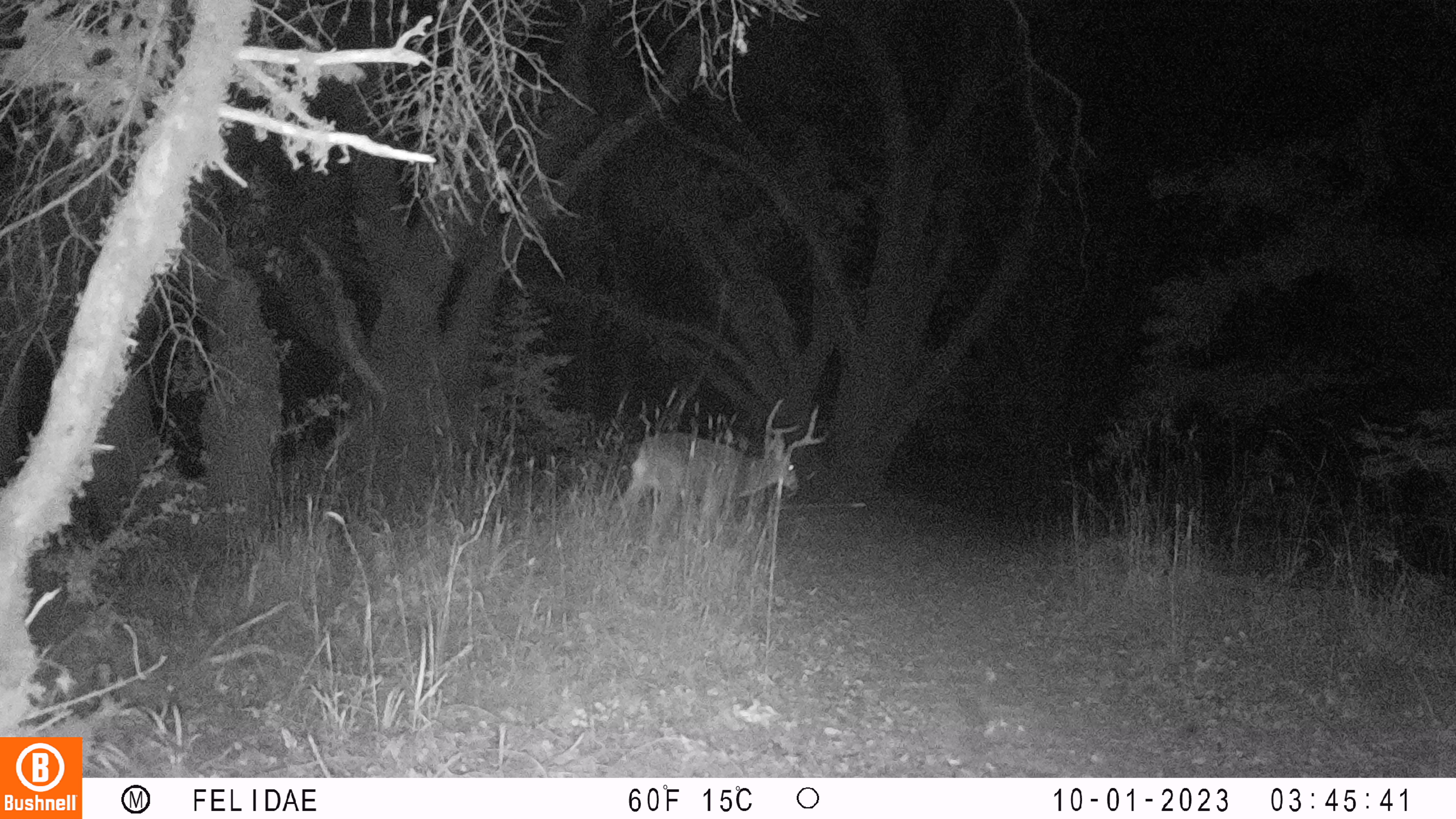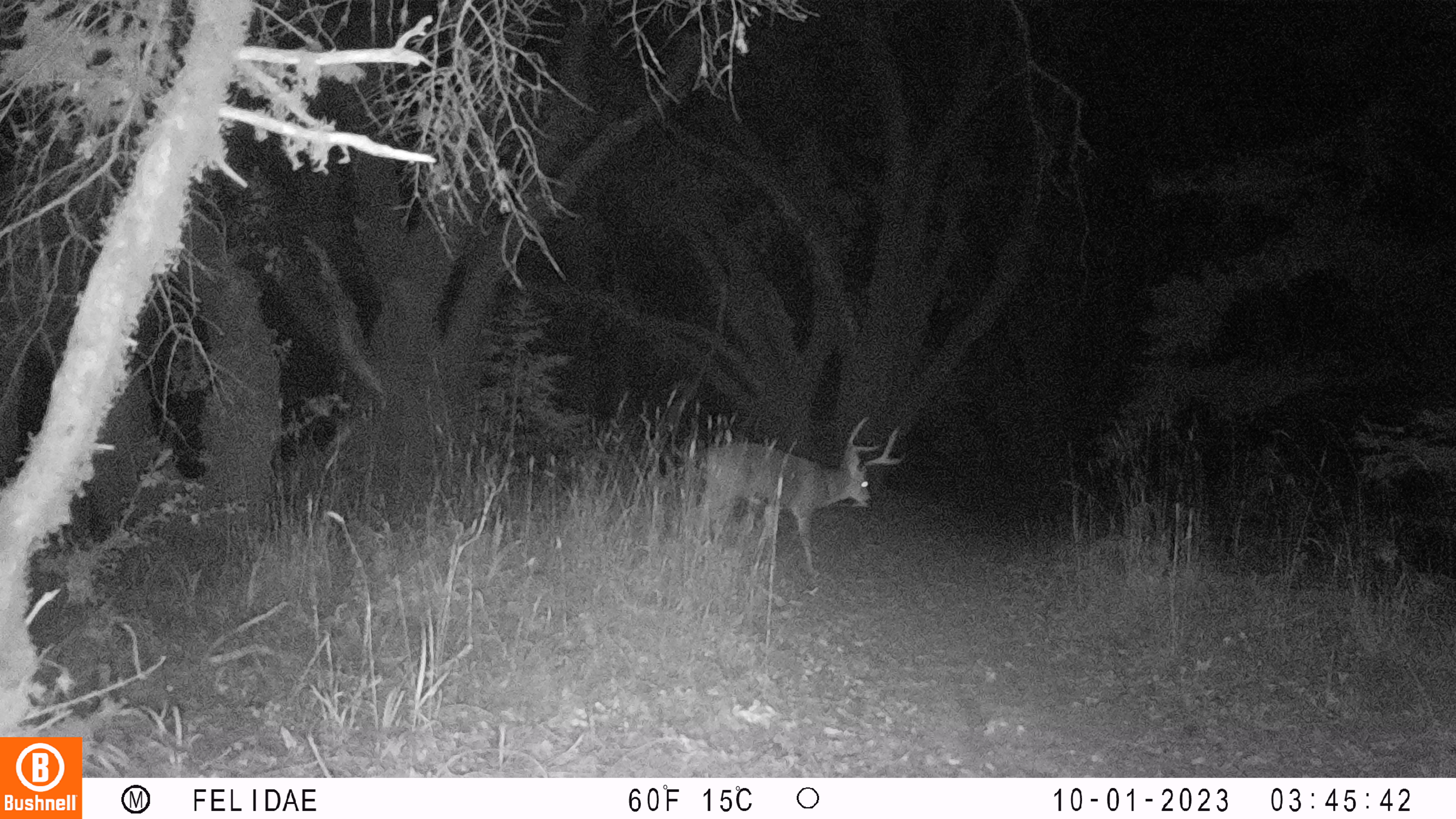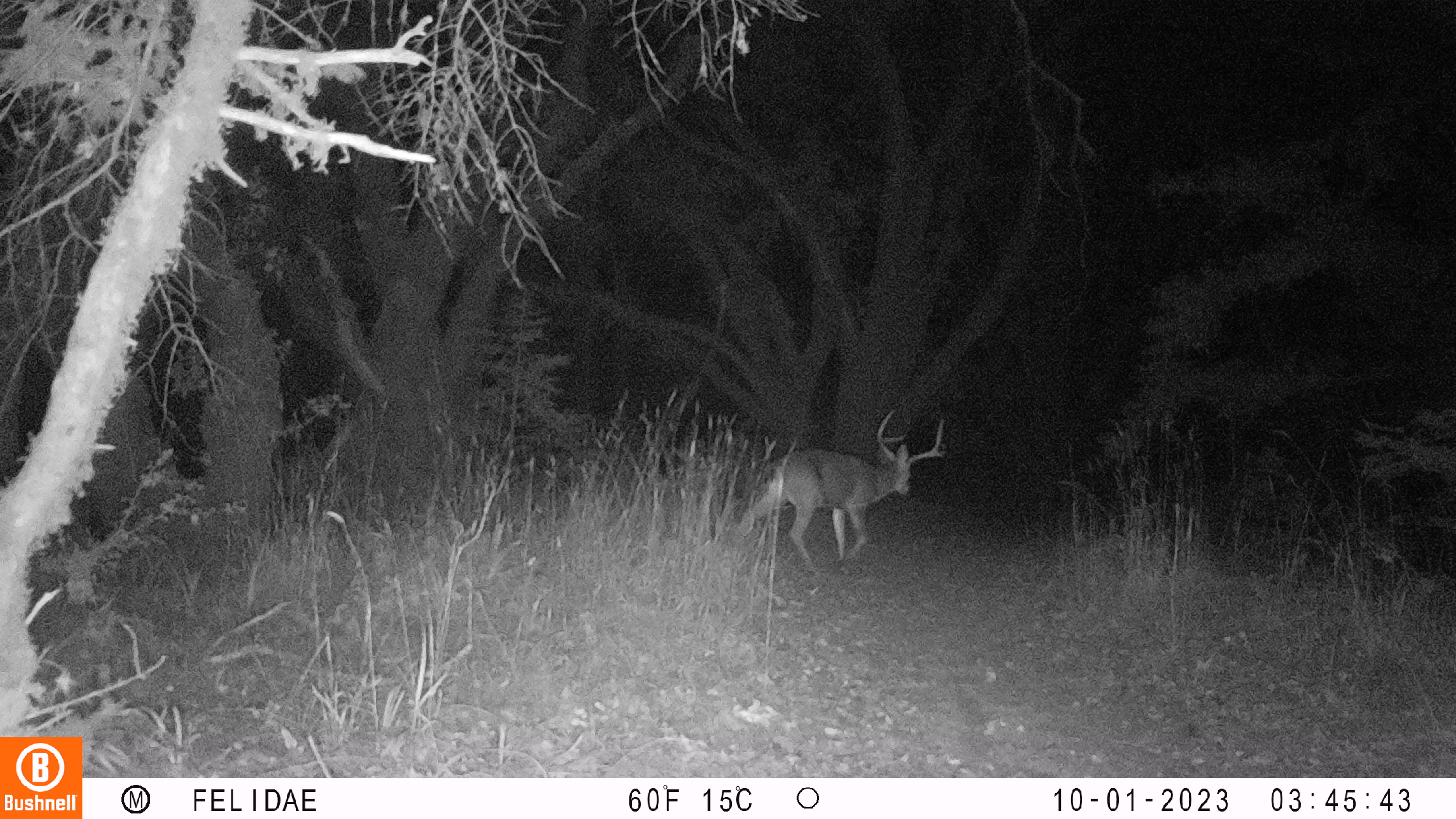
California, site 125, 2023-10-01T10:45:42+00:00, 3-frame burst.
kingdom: Animalia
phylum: Chordata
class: Mammalia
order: Artiodactyla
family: Cervidae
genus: Odocoileus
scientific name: Odocoileus hemionus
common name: mule deer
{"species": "mule deer (Odocoileus hemionus)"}